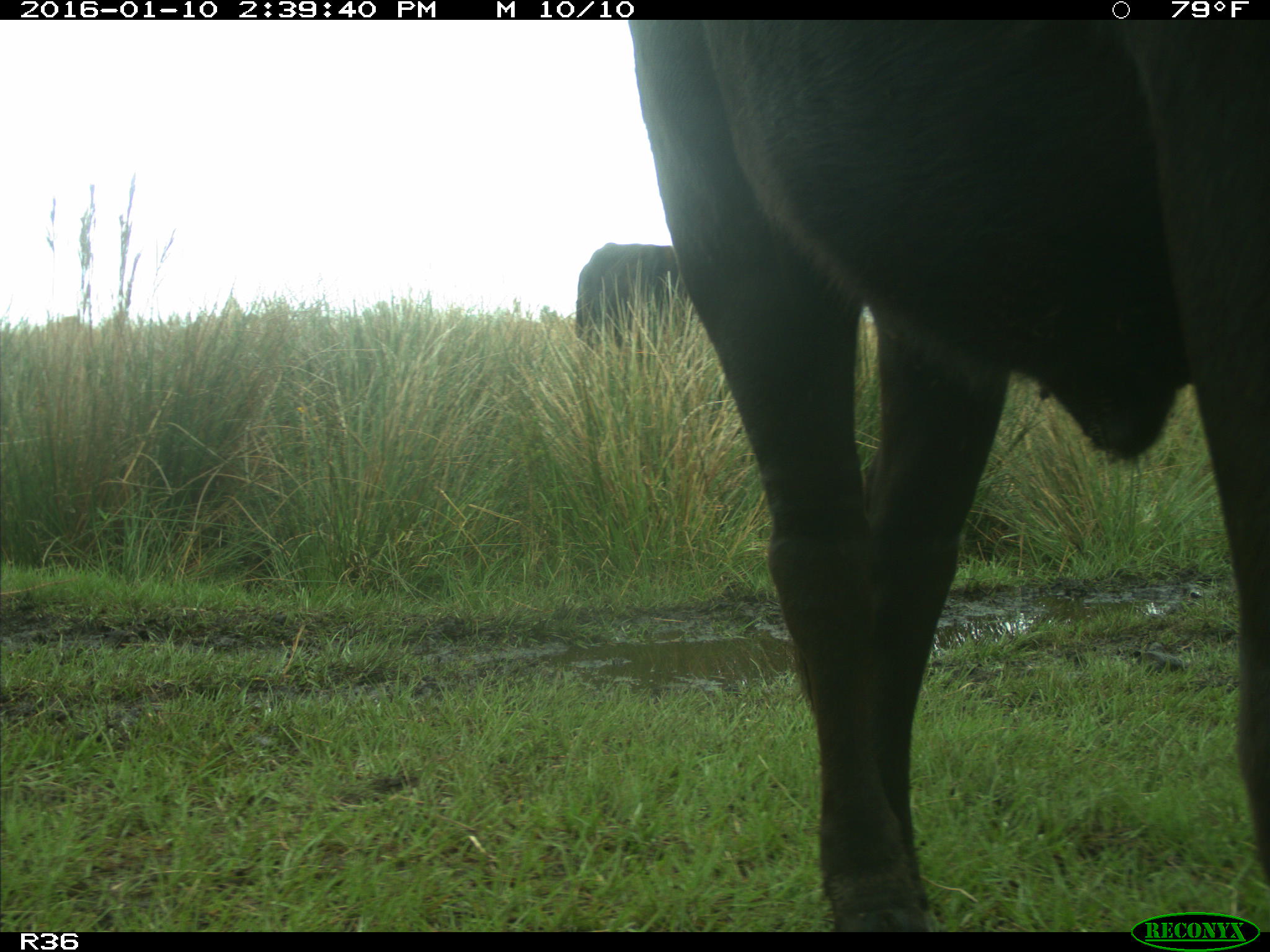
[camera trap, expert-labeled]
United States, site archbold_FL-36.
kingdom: Animalia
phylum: Chordata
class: Mammalia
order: Artiodactyla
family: Bovidae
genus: Bos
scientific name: Bos taurus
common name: domestic cow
Bos taurus (domestic cow).